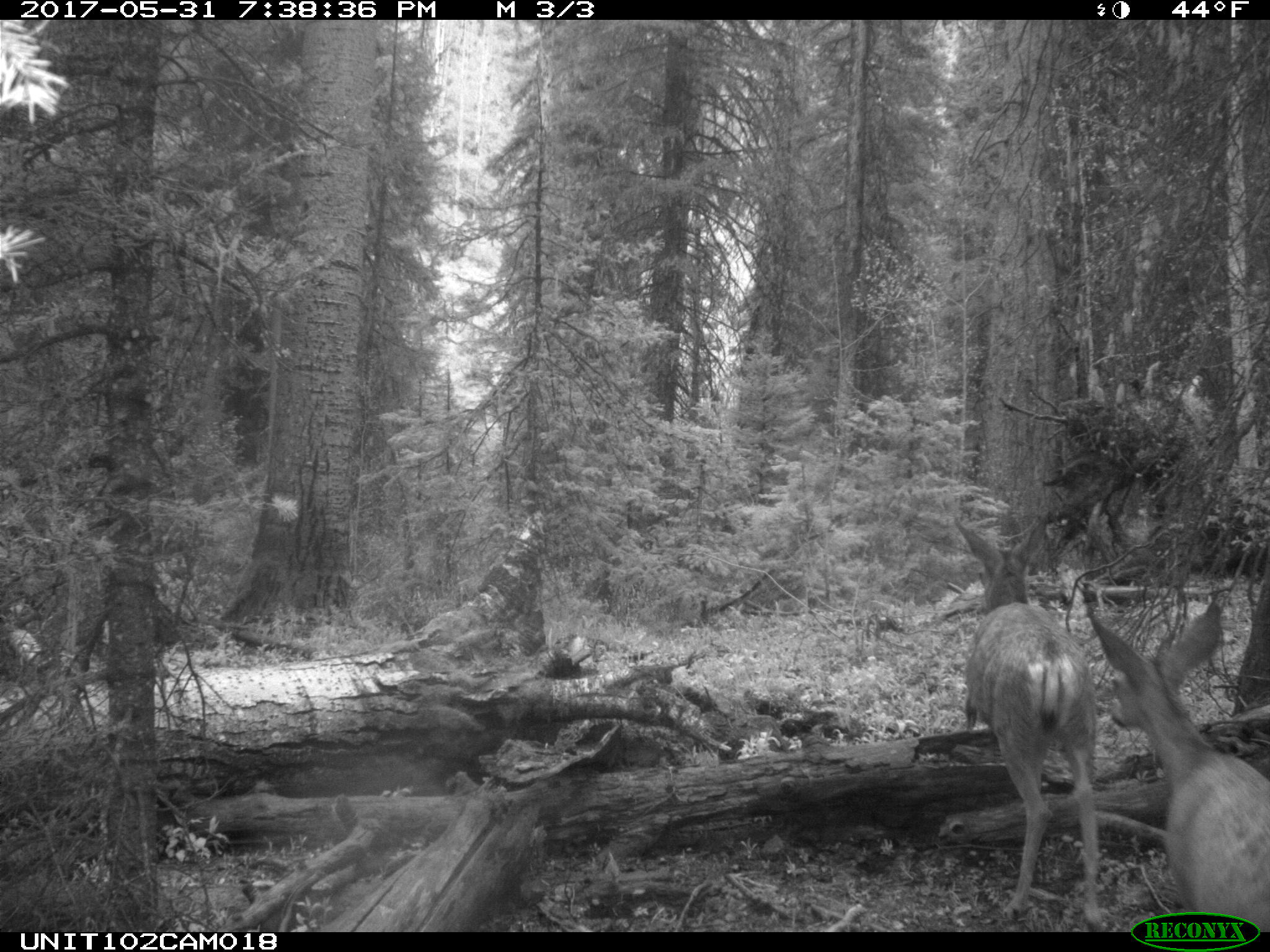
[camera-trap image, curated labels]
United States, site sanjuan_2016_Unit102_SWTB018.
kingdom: Animalia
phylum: Chordata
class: Mammalia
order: Artiodactyla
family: Cervidae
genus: Odocoileus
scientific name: Odocoileus hemionus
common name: mule deer